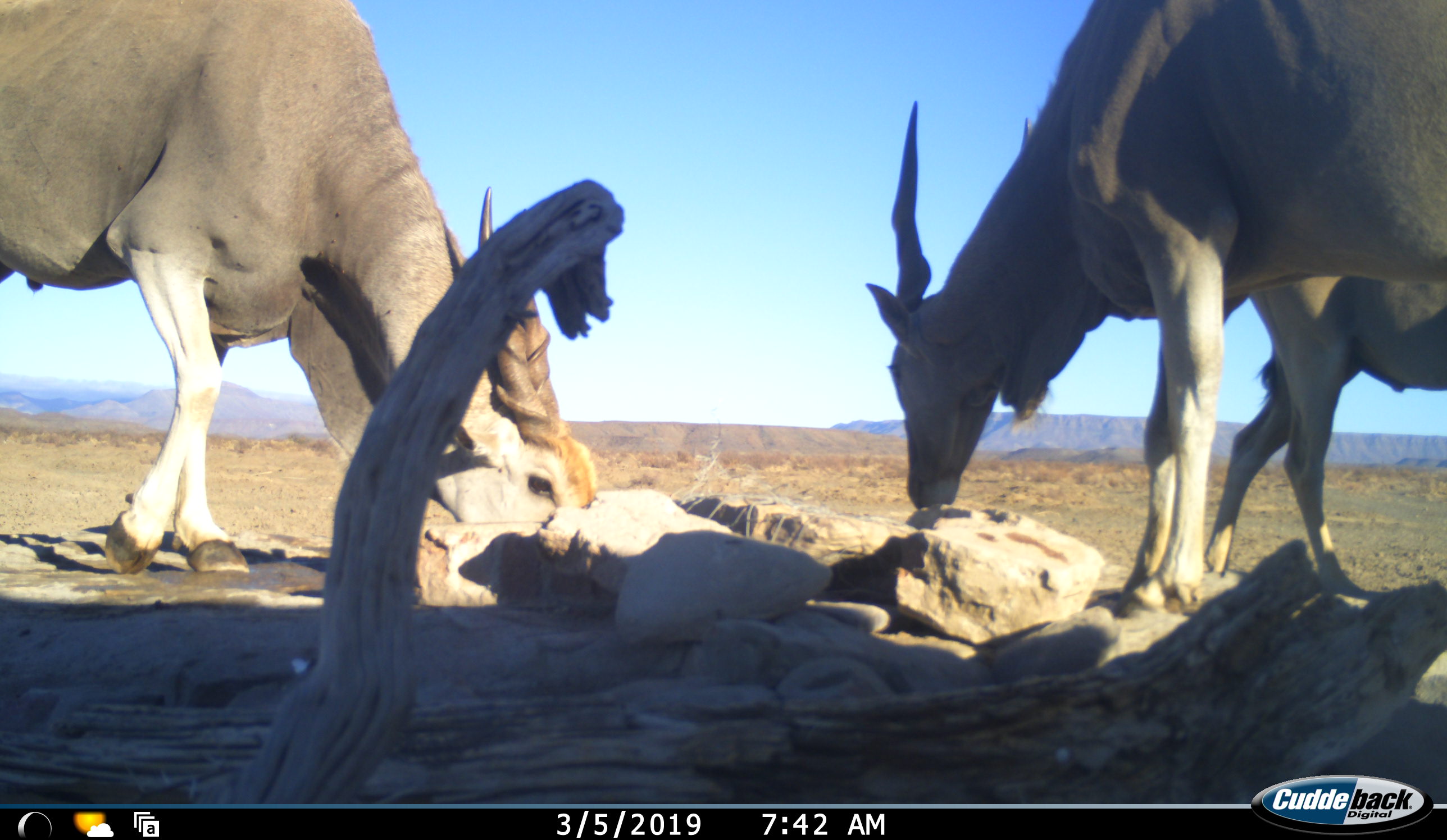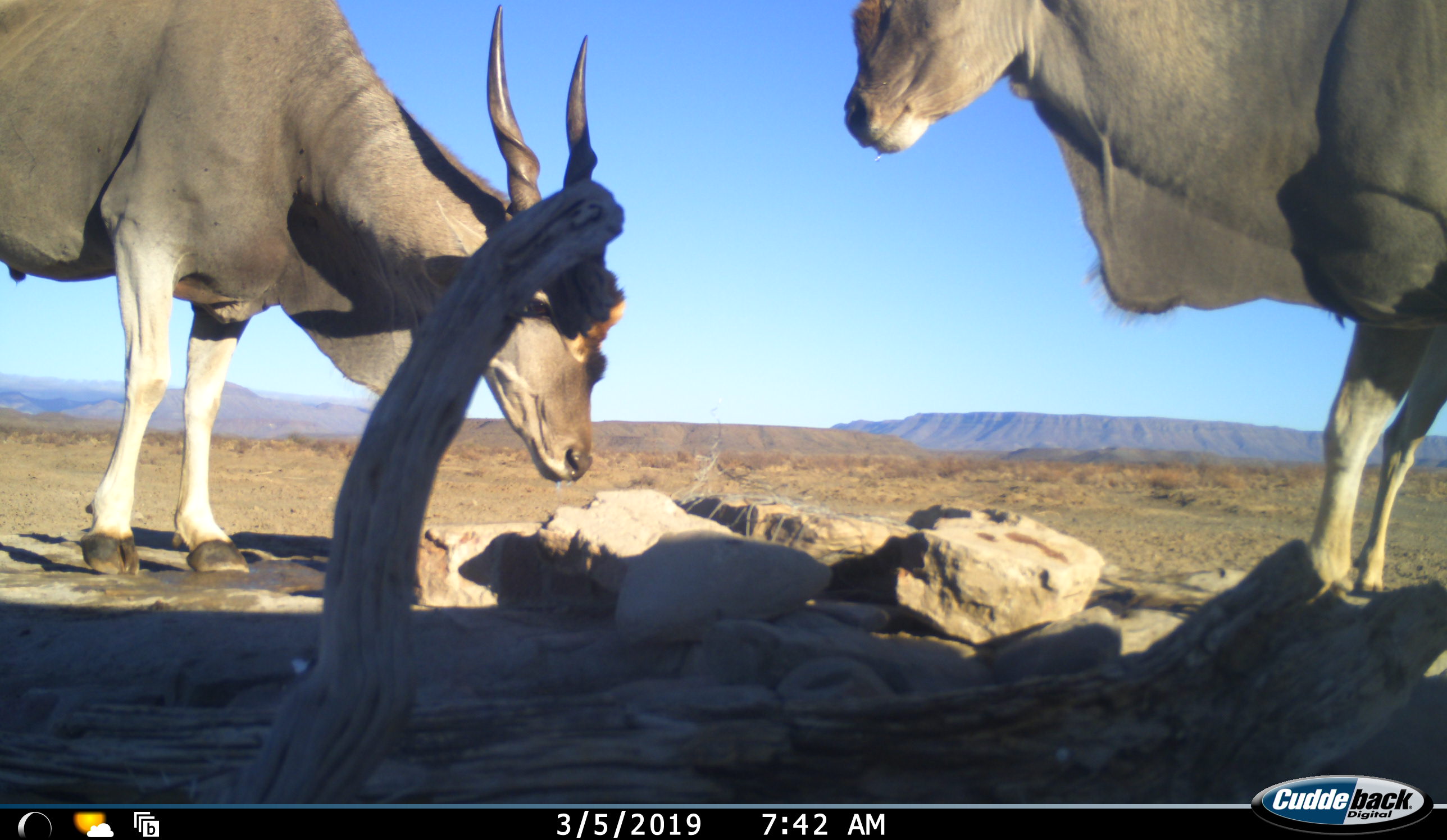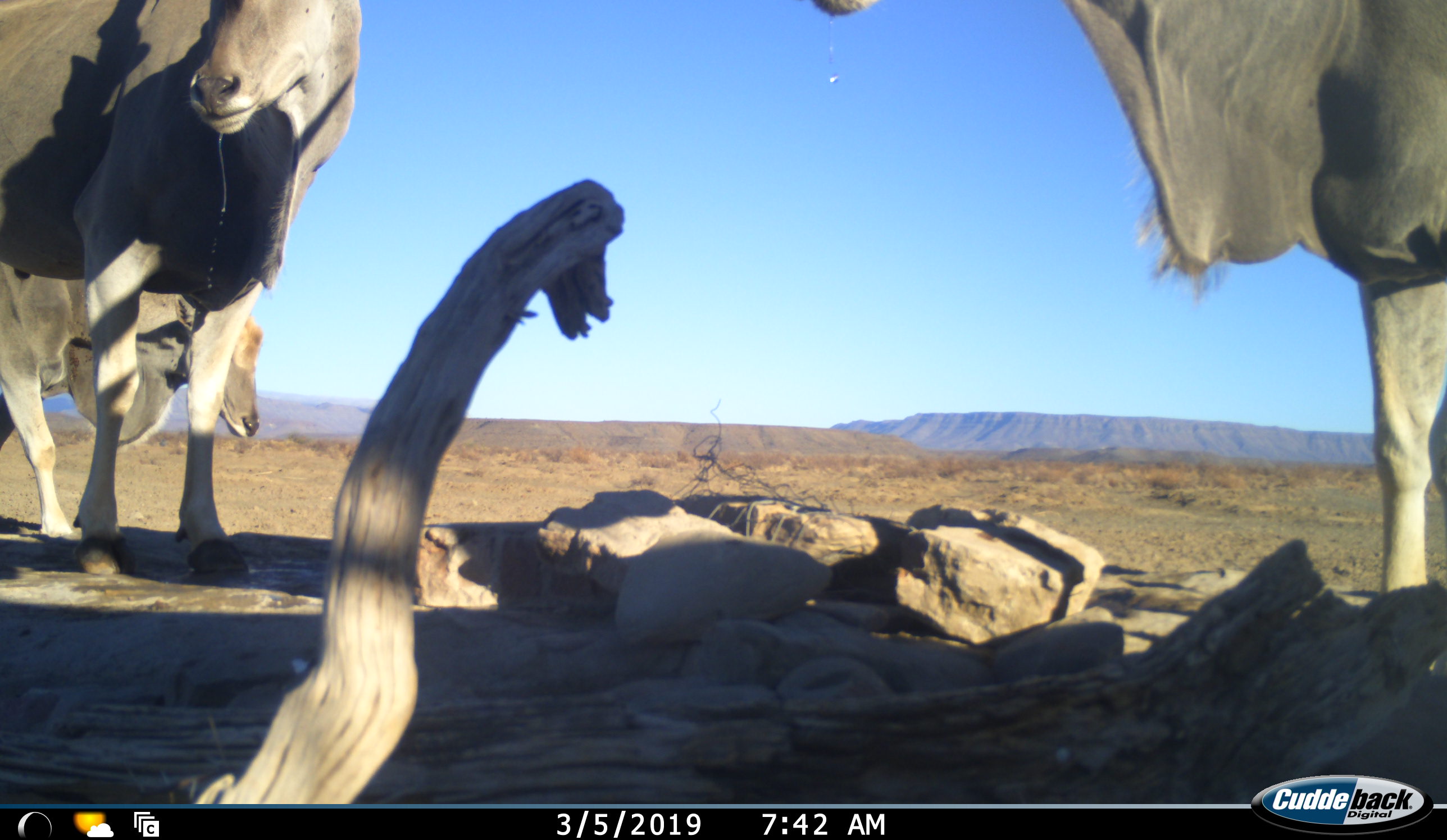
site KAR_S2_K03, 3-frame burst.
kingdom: Animalia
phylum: Chordata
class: Mammalia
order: Artiodactyla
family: Bovidae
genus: Tragelaphus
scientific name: Tragelaphus oryx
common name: eland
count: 3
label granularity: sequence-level